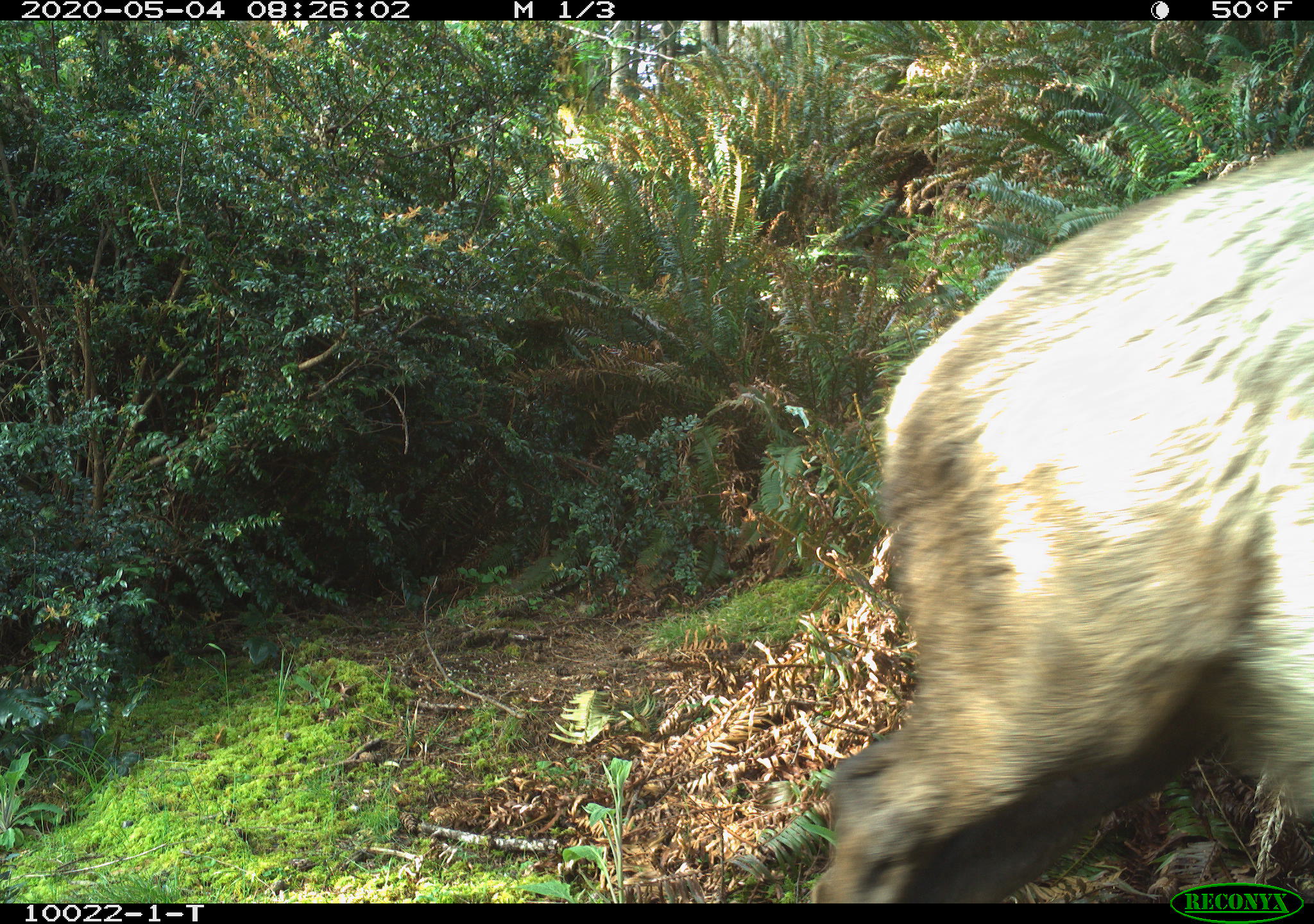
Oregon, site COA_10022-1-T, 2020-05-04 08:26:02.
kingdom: Animalia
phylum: Chordata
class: Mammalia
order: Artiodactyla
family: Cervidae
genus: Cervus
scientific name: Cervus canadensis roosevelti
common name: roosevelt elk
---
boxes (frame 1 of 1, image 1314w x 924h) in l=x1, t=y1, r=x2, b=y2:
roosevelt elk: l=811, t=142, r=1309, b=869